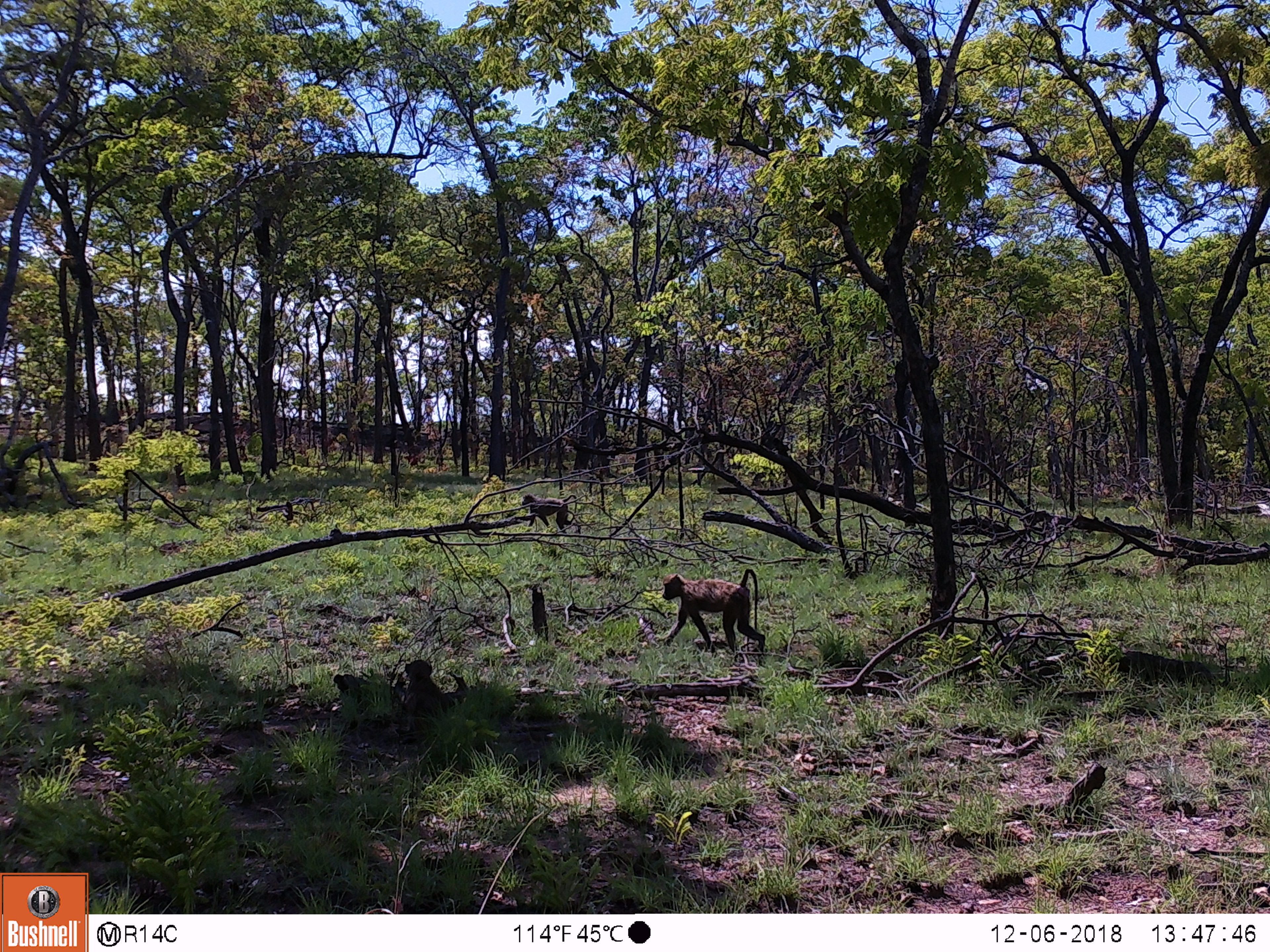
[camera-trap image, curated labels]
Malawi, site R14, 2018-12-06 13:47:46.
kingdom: Animalia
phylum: Chordata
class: Mammalia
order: Primates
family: Cercopithecidae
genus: Papio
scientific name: Papio cynocephalus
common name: yellow baboon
Yellow baboon (Papio cynocephalus), count 3.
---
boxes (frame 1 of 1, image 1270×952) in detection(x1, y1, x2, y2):
yellow baboon: detection(649, 565, 771, 653); detection(395, 654, 463, 739); detection(520, 489, 585, 541)